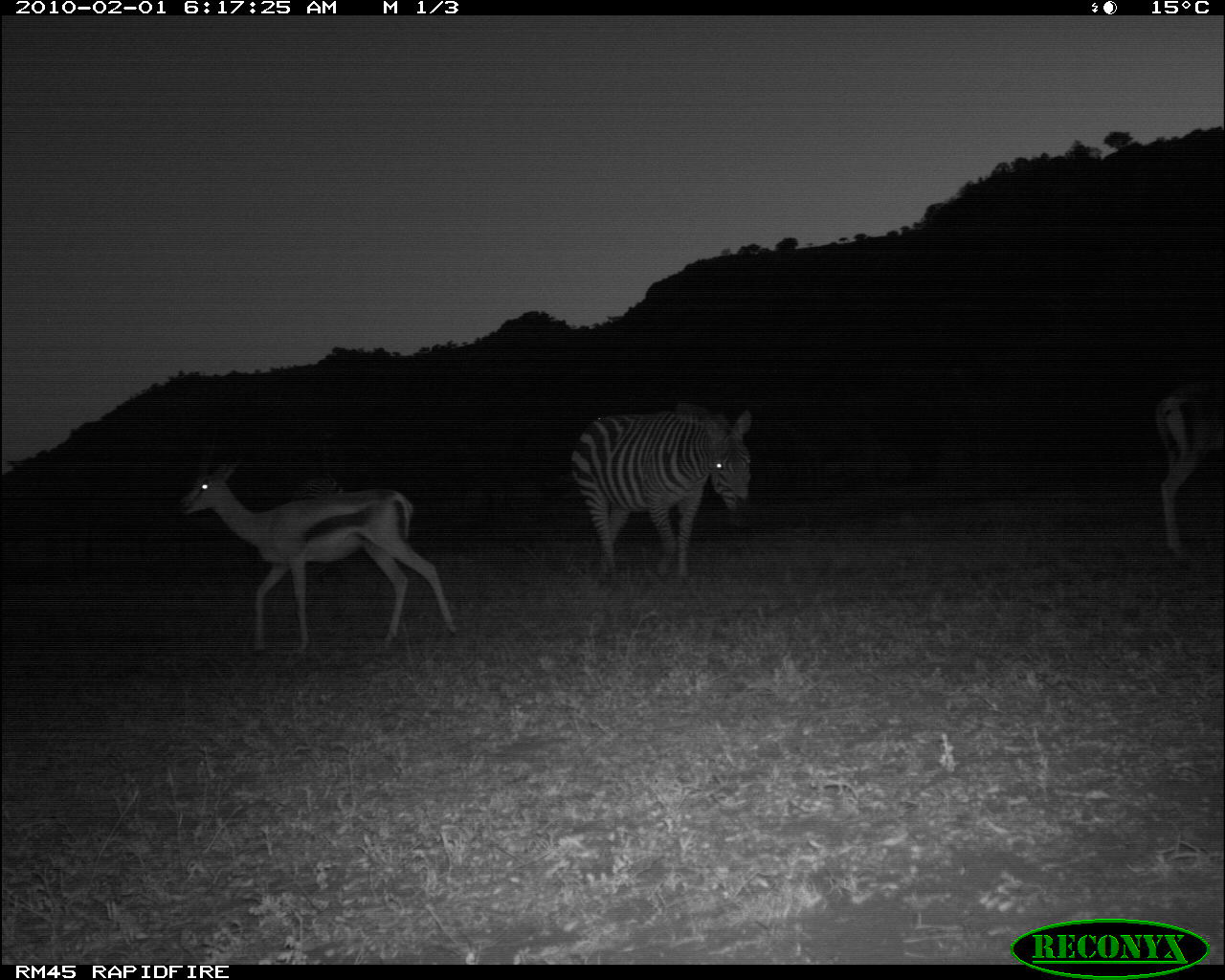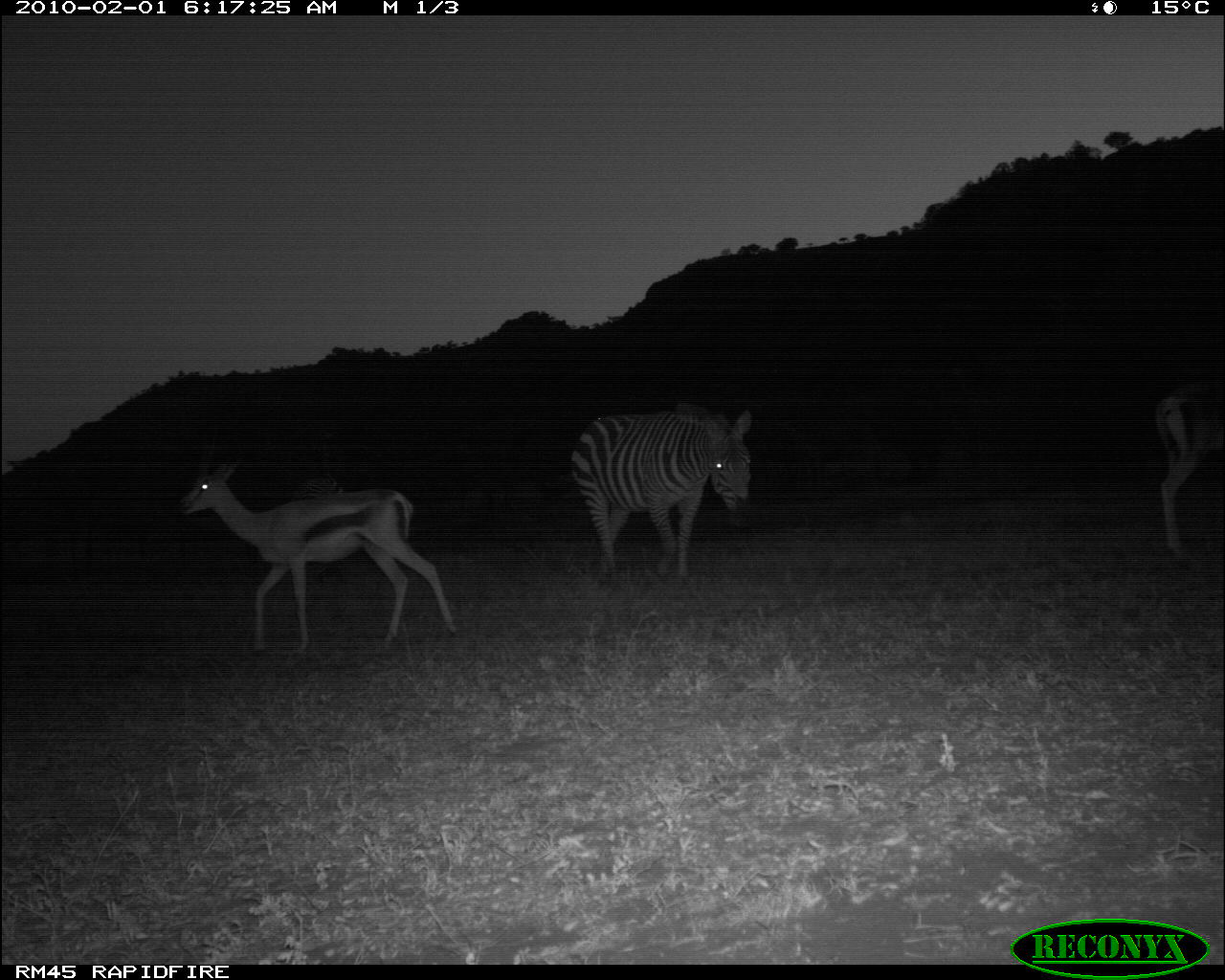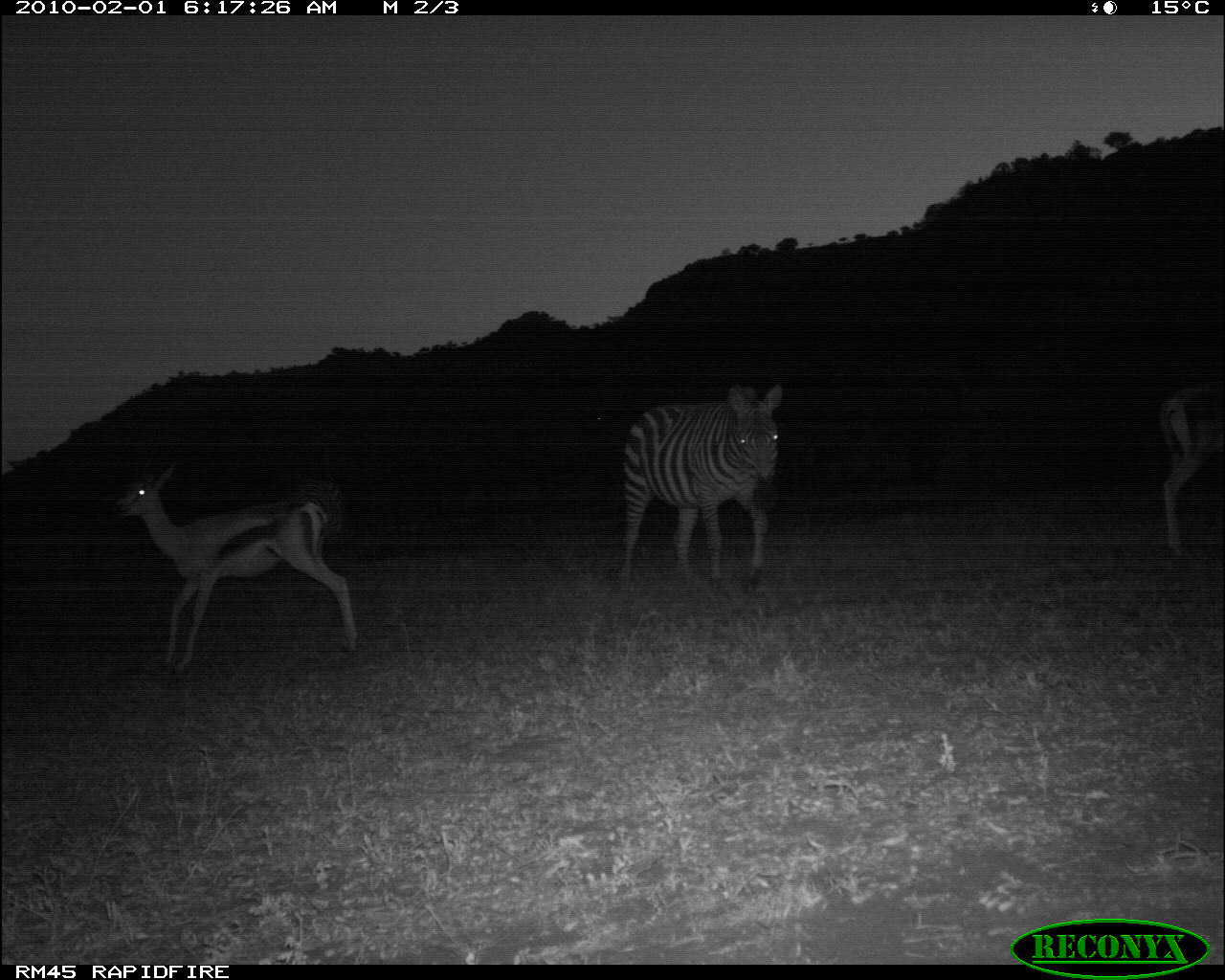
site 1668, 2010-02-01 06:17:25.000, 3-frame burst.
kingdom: Animalia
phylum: Chordata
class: Mammalia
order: Artiodactyla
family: Bovidae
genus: Nanger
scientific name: Nanger granti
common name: grant's gazelle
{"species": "Nanger granti (grant's gazelle)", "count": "2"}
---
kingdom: Animalia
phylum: Chordata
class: Mammalia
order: Perissodactyla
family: Equidae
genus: Equus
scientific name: Equus quagga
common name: plains zebra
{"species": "Equus quagga (plains zebra)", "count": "1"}